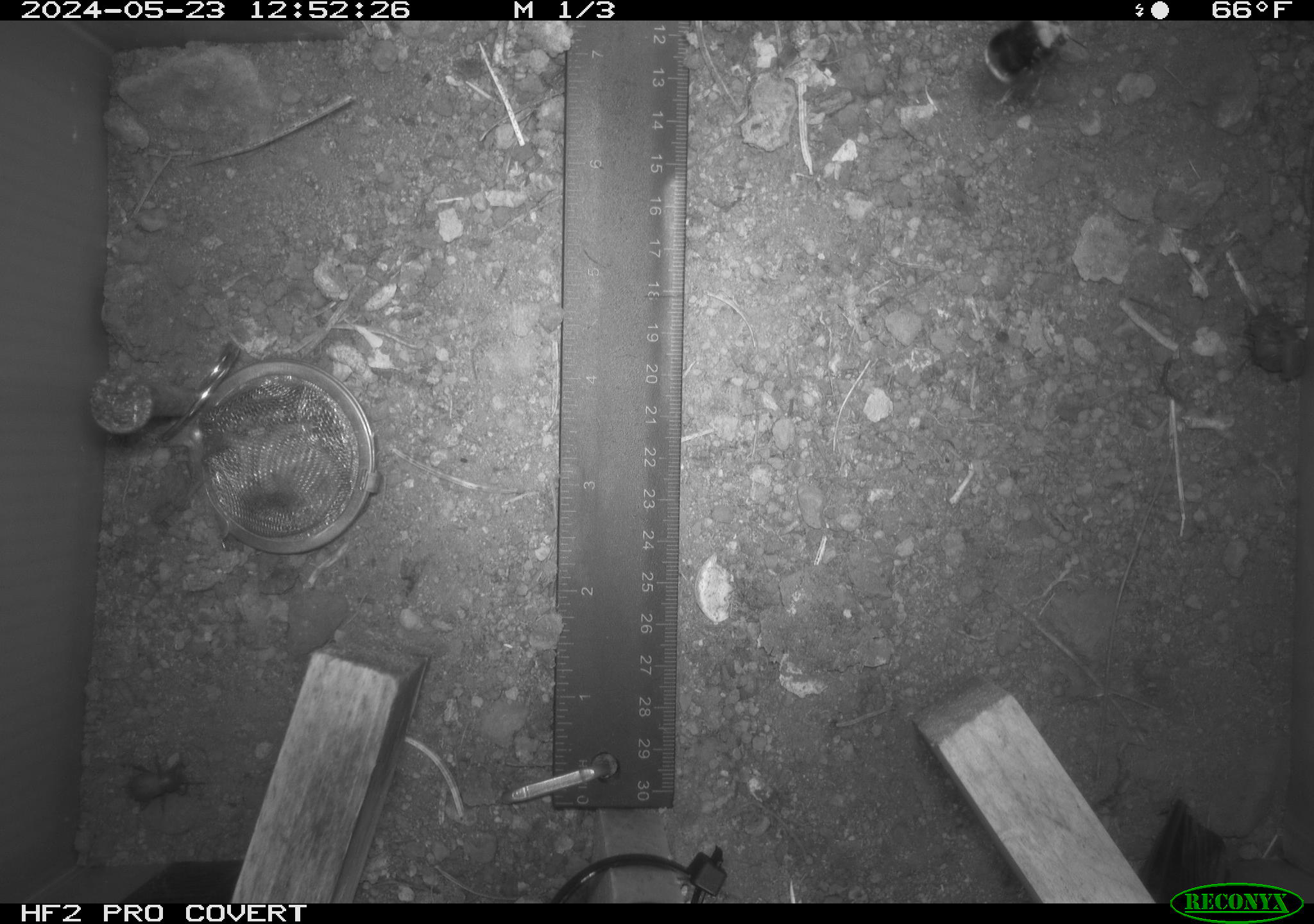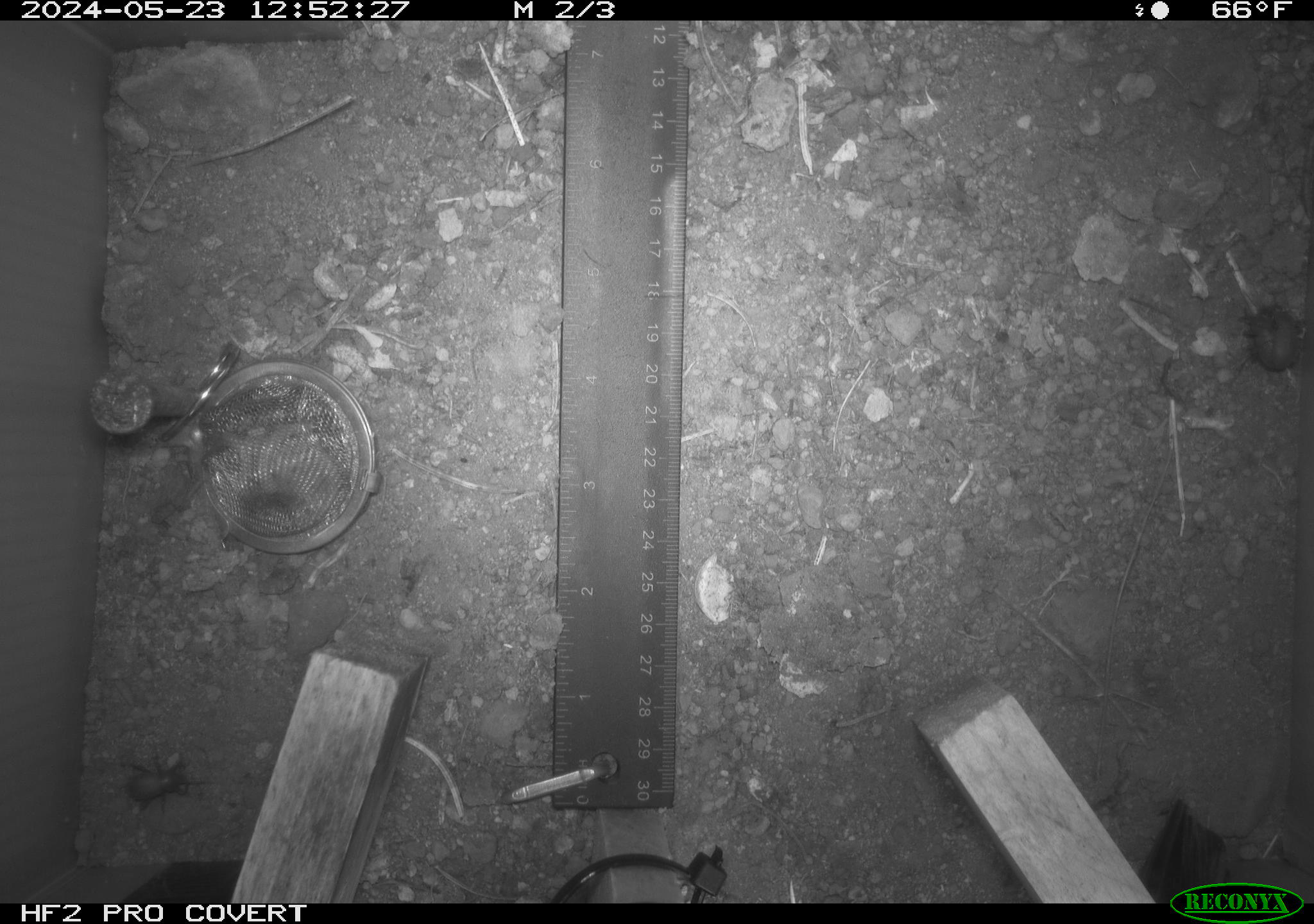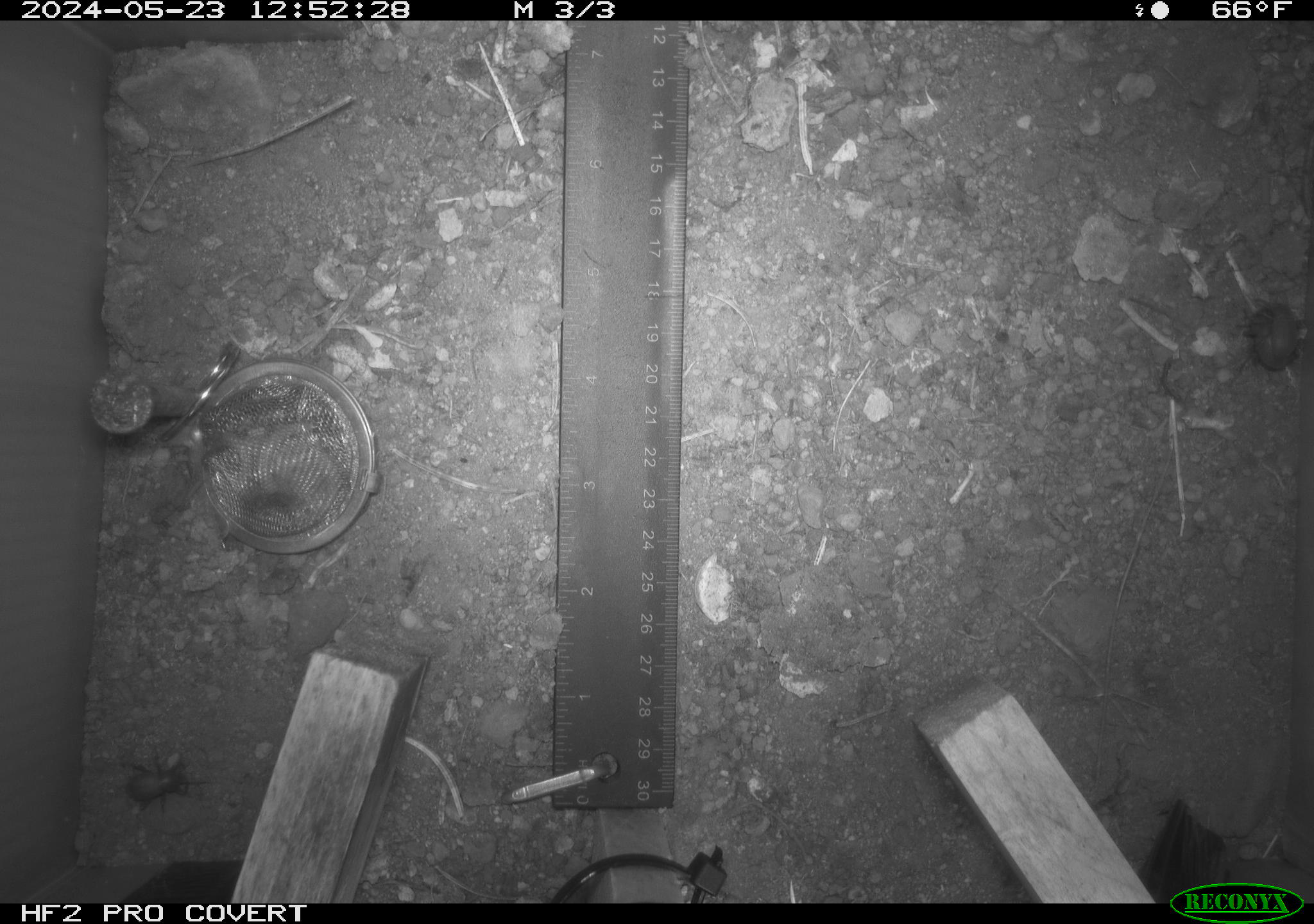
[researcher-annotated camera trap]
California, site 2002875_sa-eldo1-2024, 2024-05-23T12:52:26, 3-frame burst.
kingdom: Animalia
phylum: Arthropoda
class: Insecta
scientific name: Insecta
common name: insect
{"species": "insect (Insecta)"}